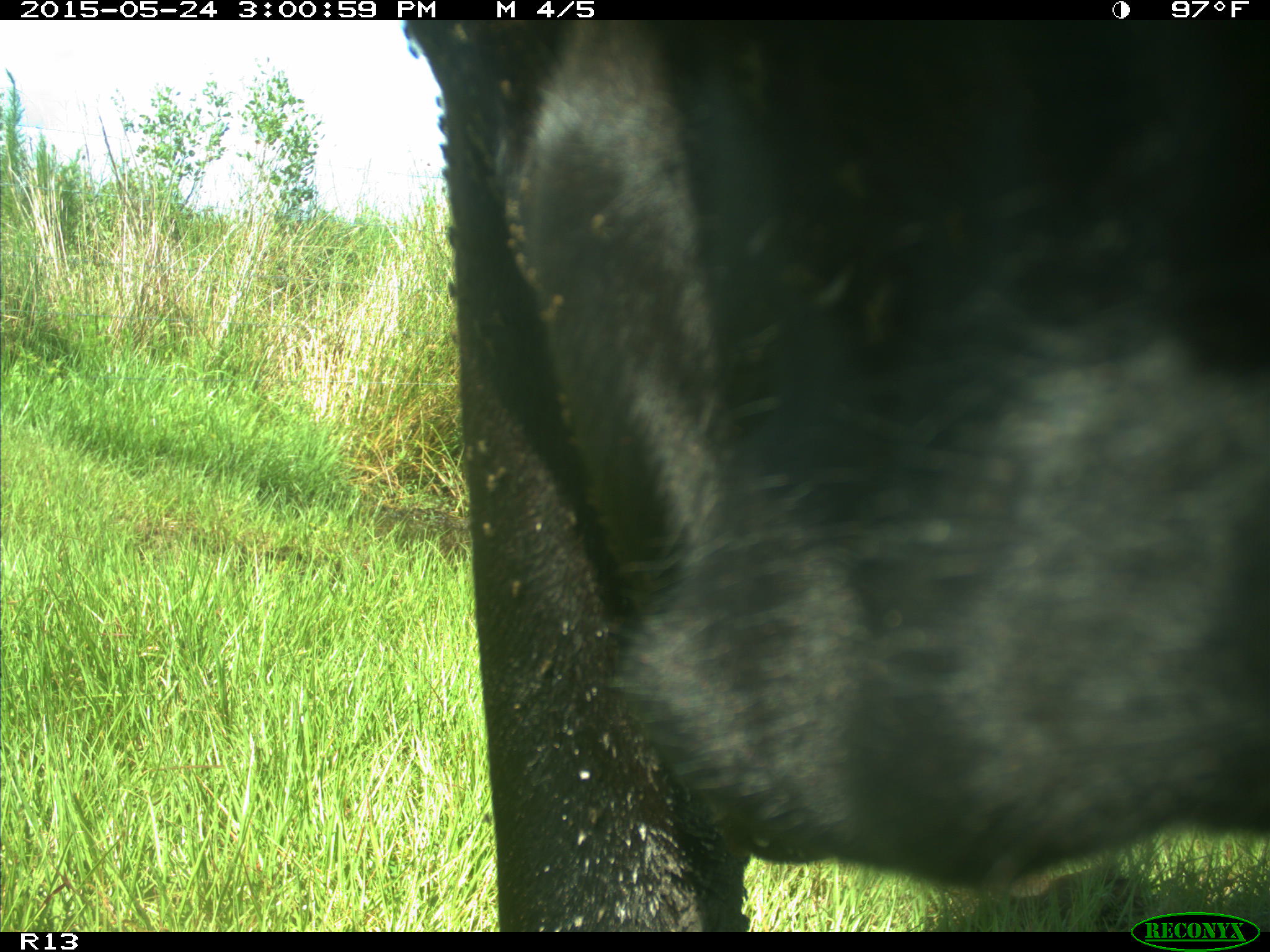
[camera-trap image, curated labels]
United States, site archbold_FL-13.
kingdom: Animalia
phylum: Chordata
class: Mammalia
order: Artiodactyla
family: Bovidae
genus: Bos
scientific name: Bos taurus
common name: domestic cow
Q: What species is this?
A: Bos taurus (domestic cow).